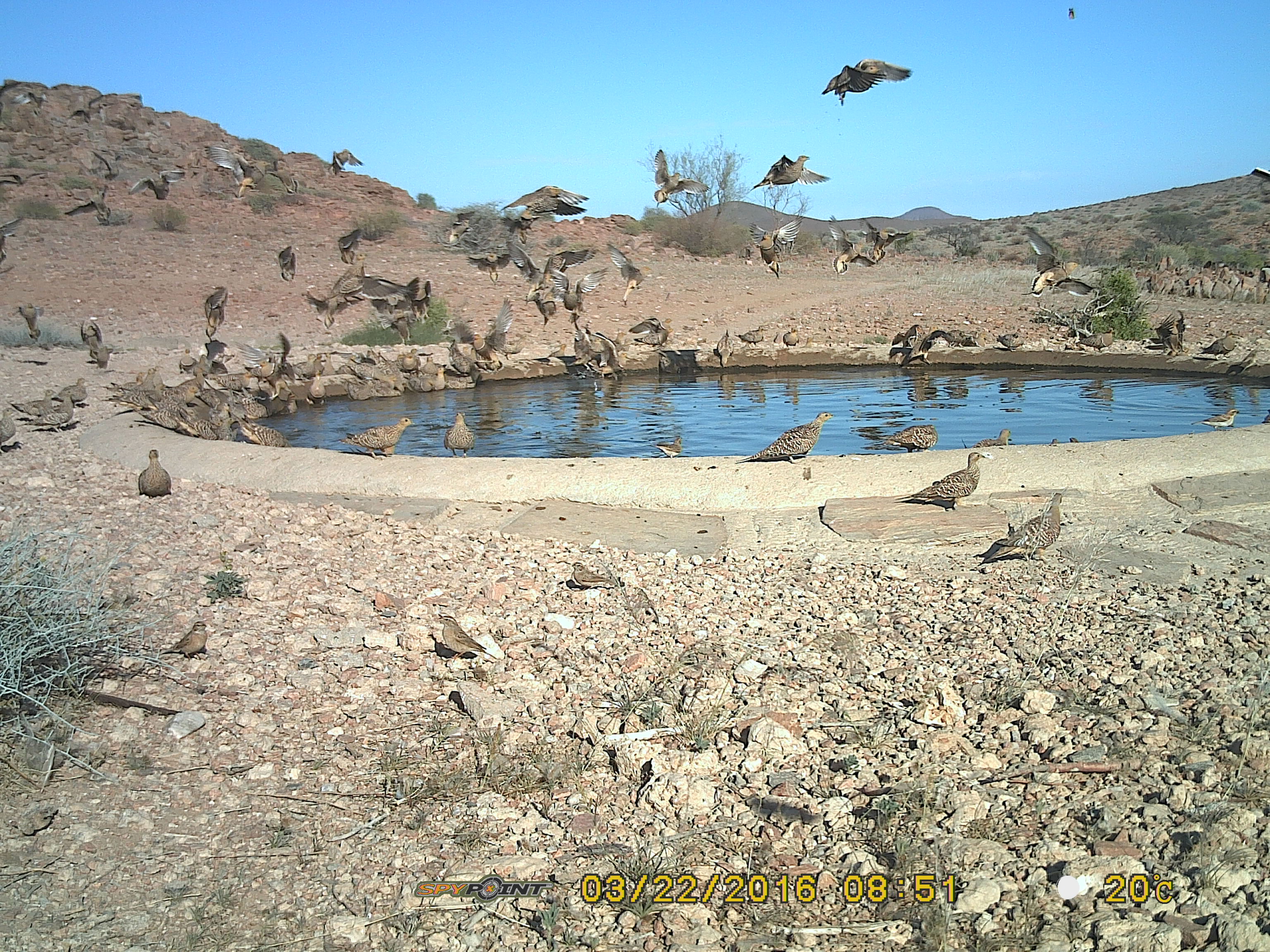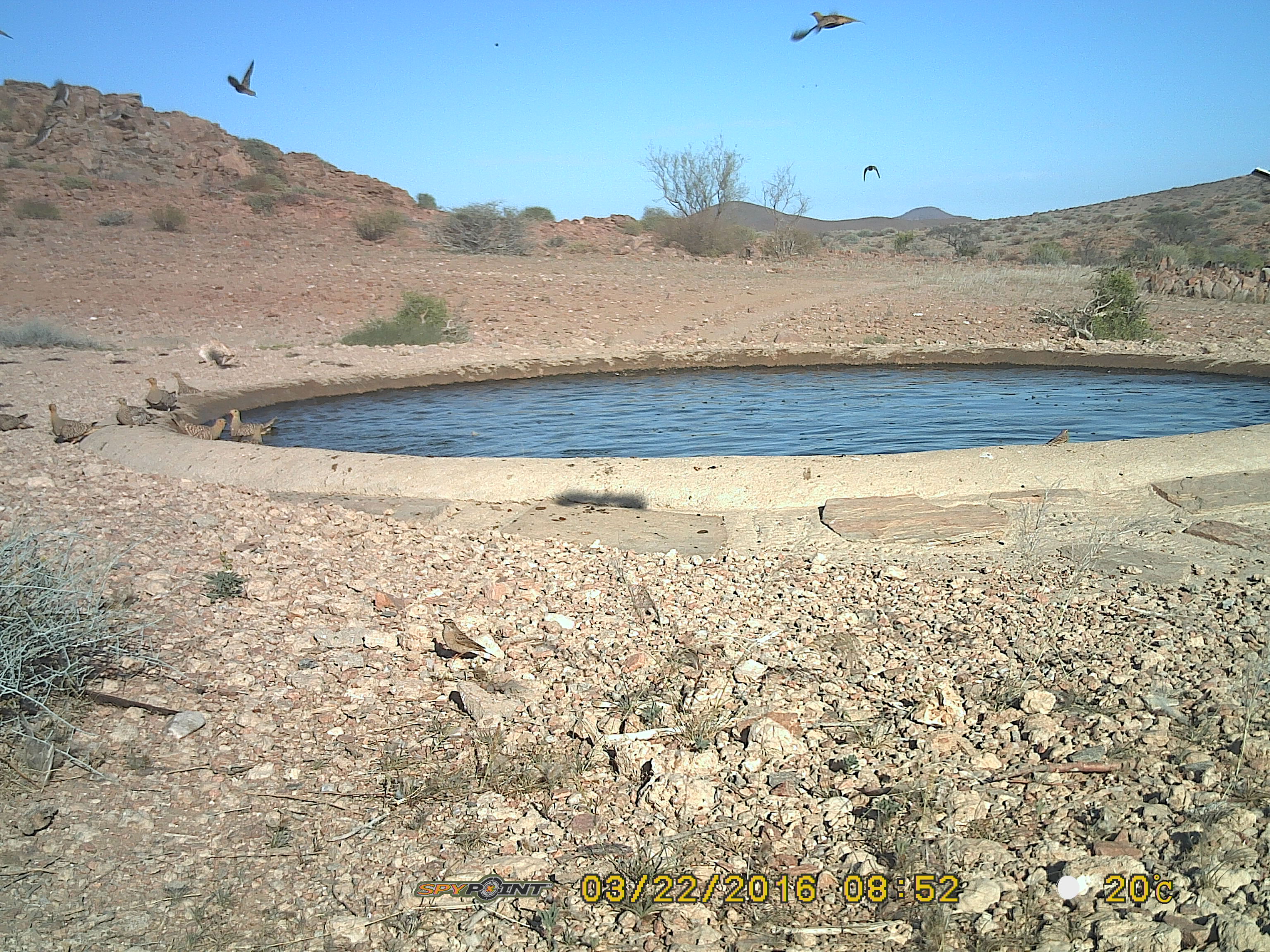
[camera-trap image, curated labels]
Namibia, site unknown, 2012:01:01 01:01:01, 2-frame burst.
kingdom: Animalia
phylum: Chordata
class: Aves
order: Pterocliformes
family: Pteroclidae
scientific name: Pteroclidae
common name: sandgrouse